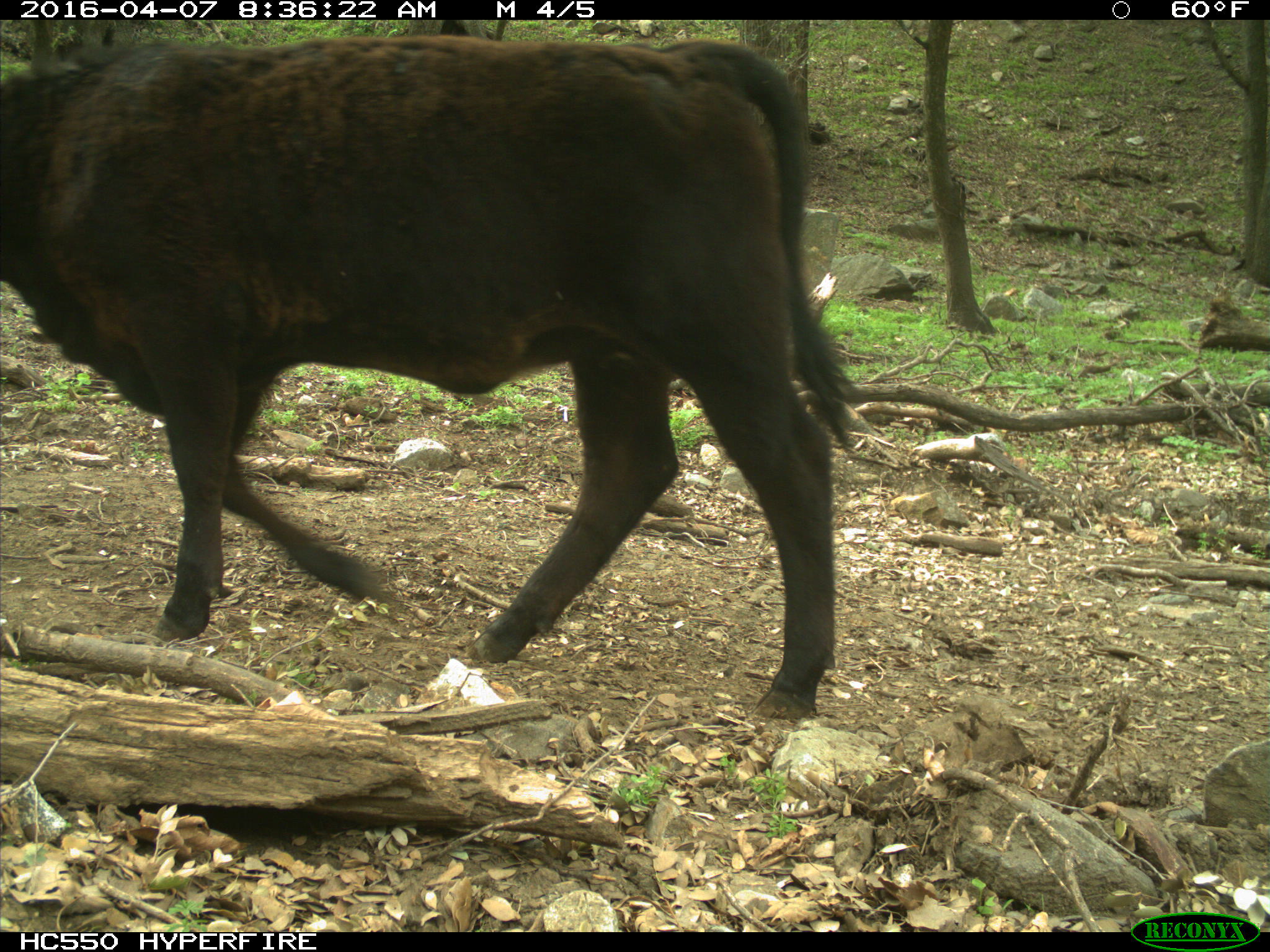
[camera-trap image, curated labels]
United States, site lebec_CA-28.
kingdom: Animalia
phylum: Chordata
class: Mammalia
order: Artiodactyla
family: Bovidae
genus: Bos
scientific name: Bos taurus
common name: domestic cow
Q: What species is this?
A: Bos taurus (domestic cow).